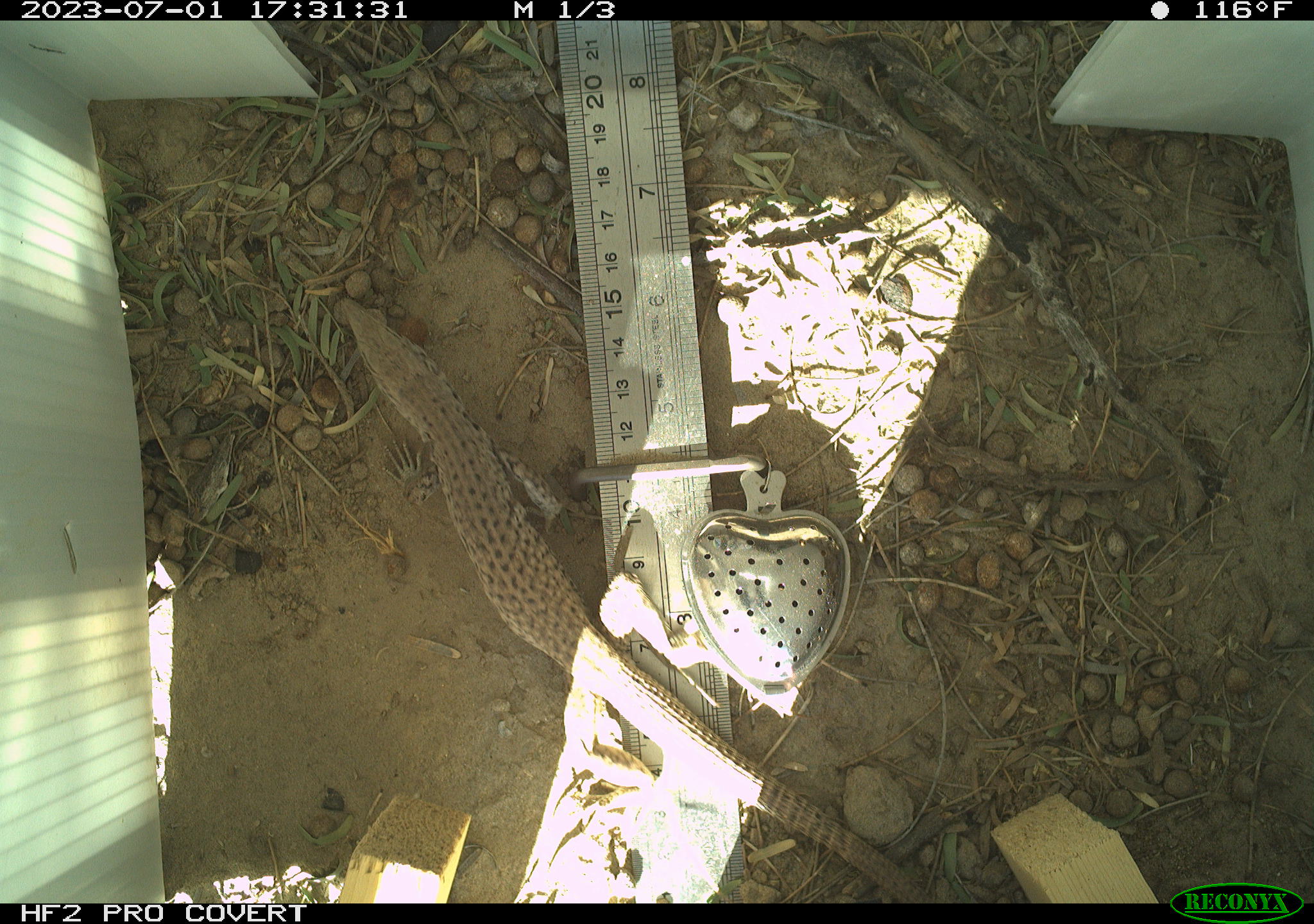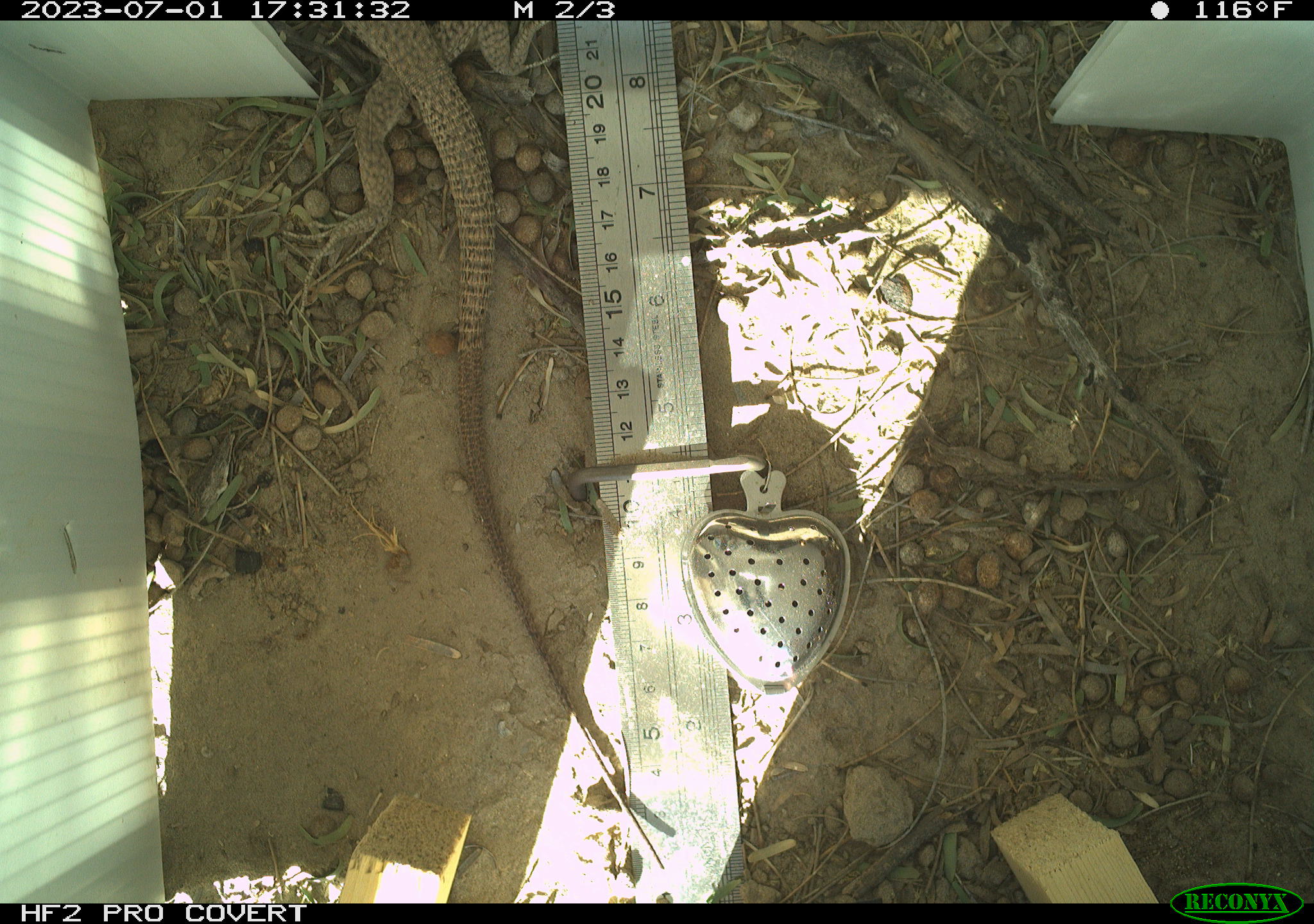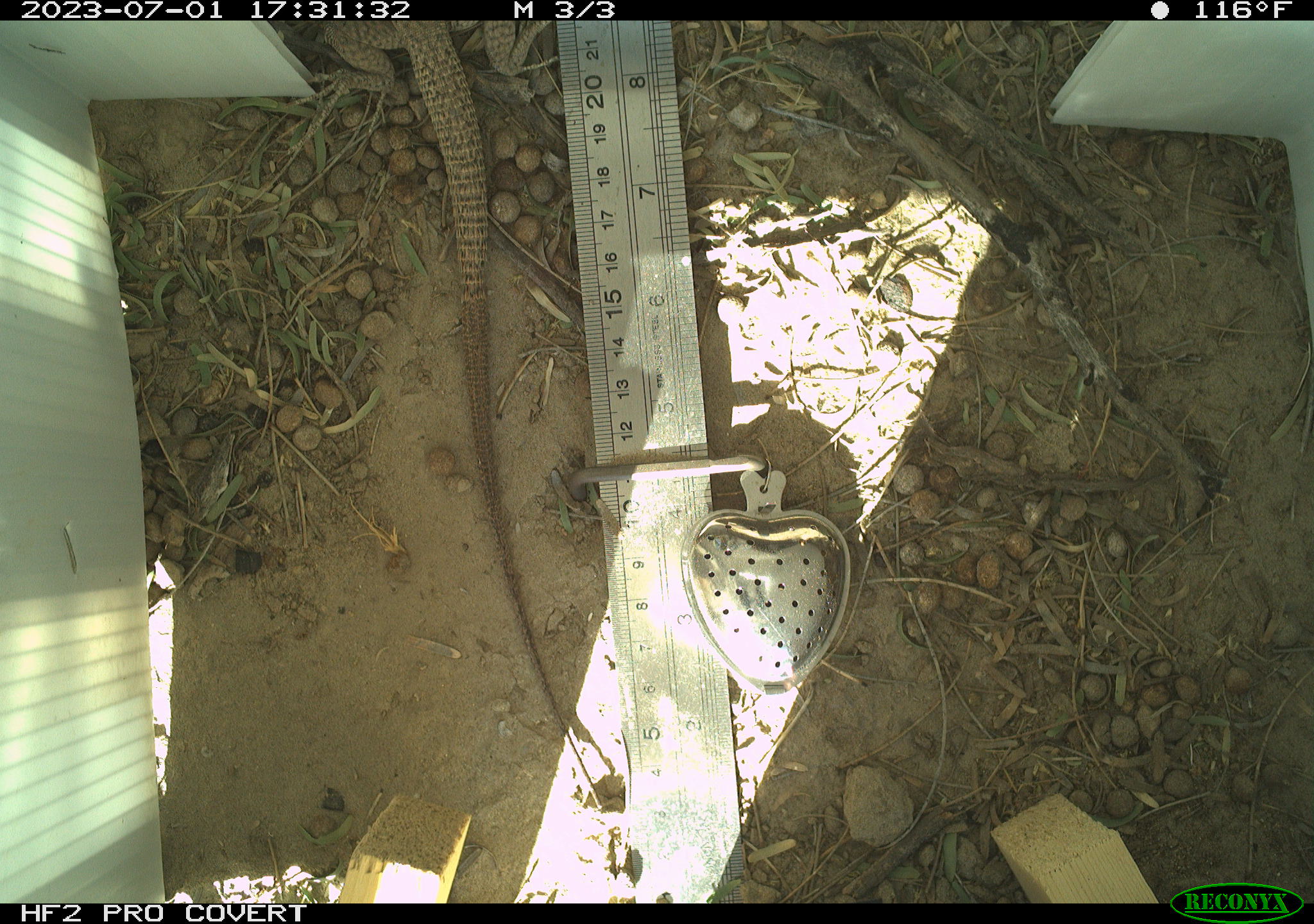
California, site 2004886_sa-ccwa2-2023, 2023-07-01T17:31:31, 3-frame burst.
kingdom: Animalia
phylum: Chordata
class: Reptilia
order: Squamata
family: Teiidae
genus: Aspidoscelis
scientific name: Aspidoscelis tigris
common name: western whiptail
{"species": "western whiptail (Aspidoscelis tigris)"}